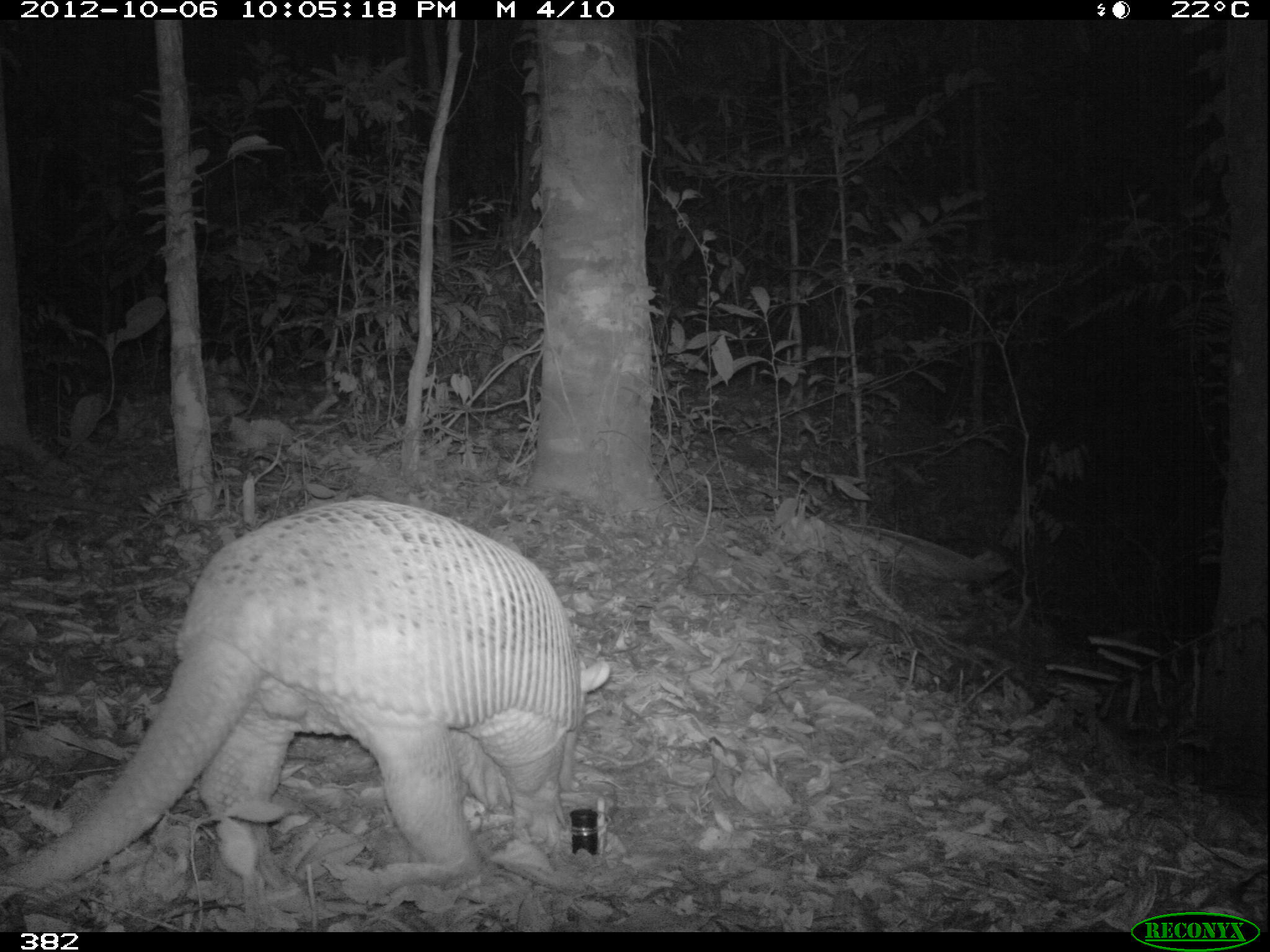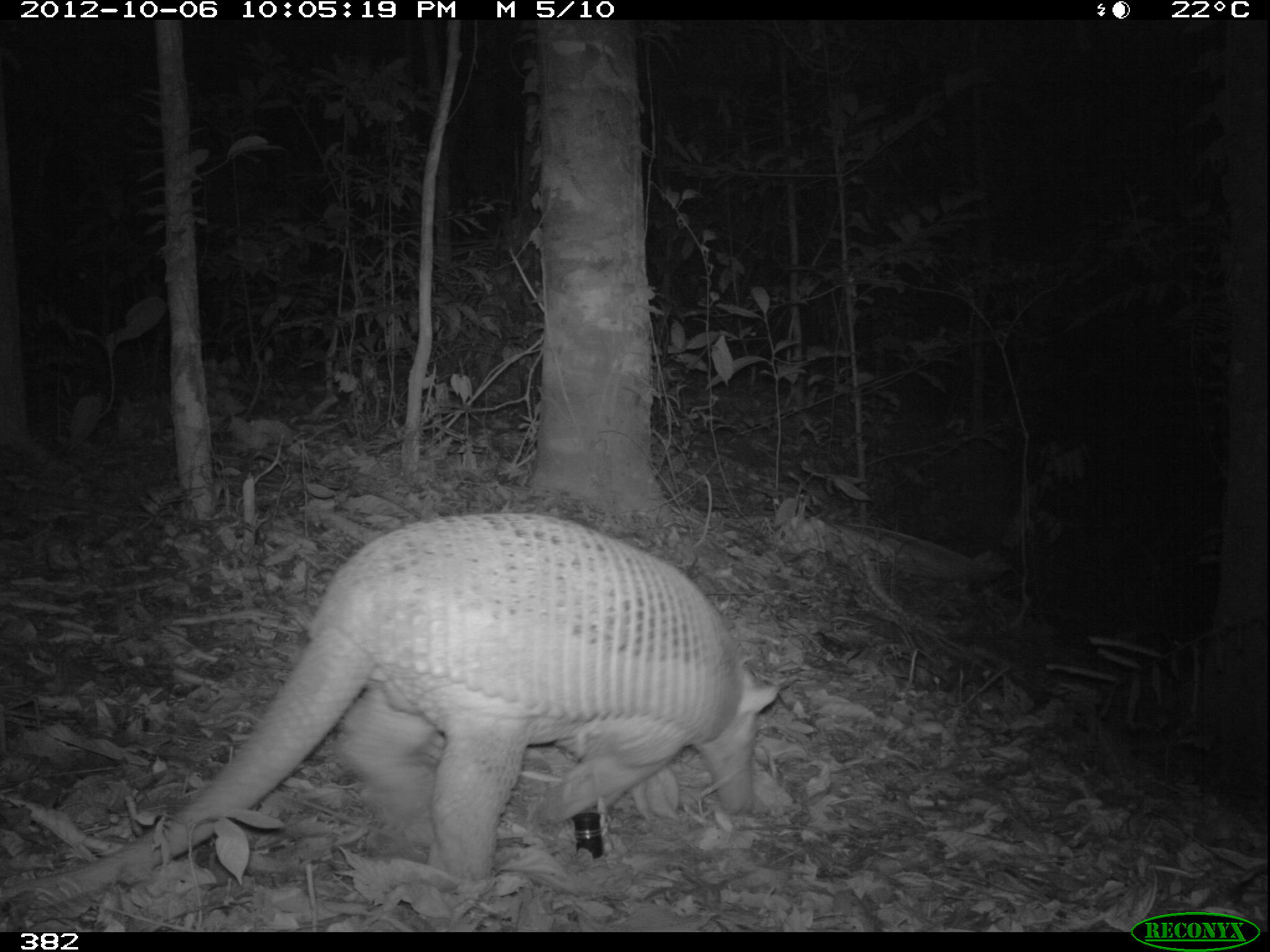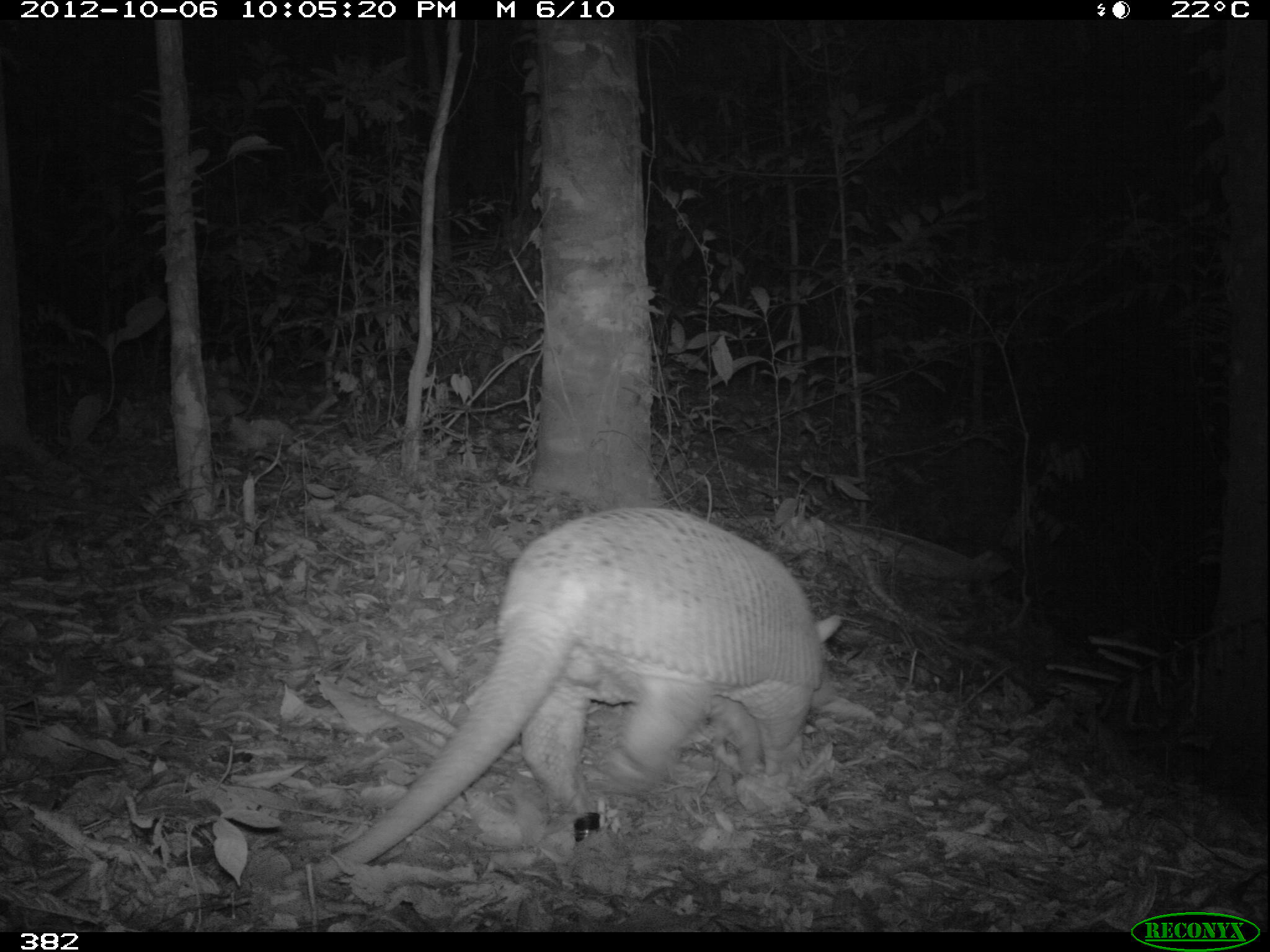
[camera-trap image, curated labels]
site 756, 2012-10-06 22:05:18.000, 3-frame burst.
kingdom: Animalia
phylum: Chordata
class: Mammalia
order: Cingulata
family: Chlamyphoridae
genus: Priodontes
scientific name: Priodontes maximus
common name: giant armadillo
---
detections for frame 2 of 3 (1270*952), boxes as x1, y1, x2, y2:
priodontes maximus: 0, 510, 779, 908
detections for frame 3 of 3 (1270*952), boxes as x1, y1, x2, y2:
priodontes maximus: 278, 506, 845, 891